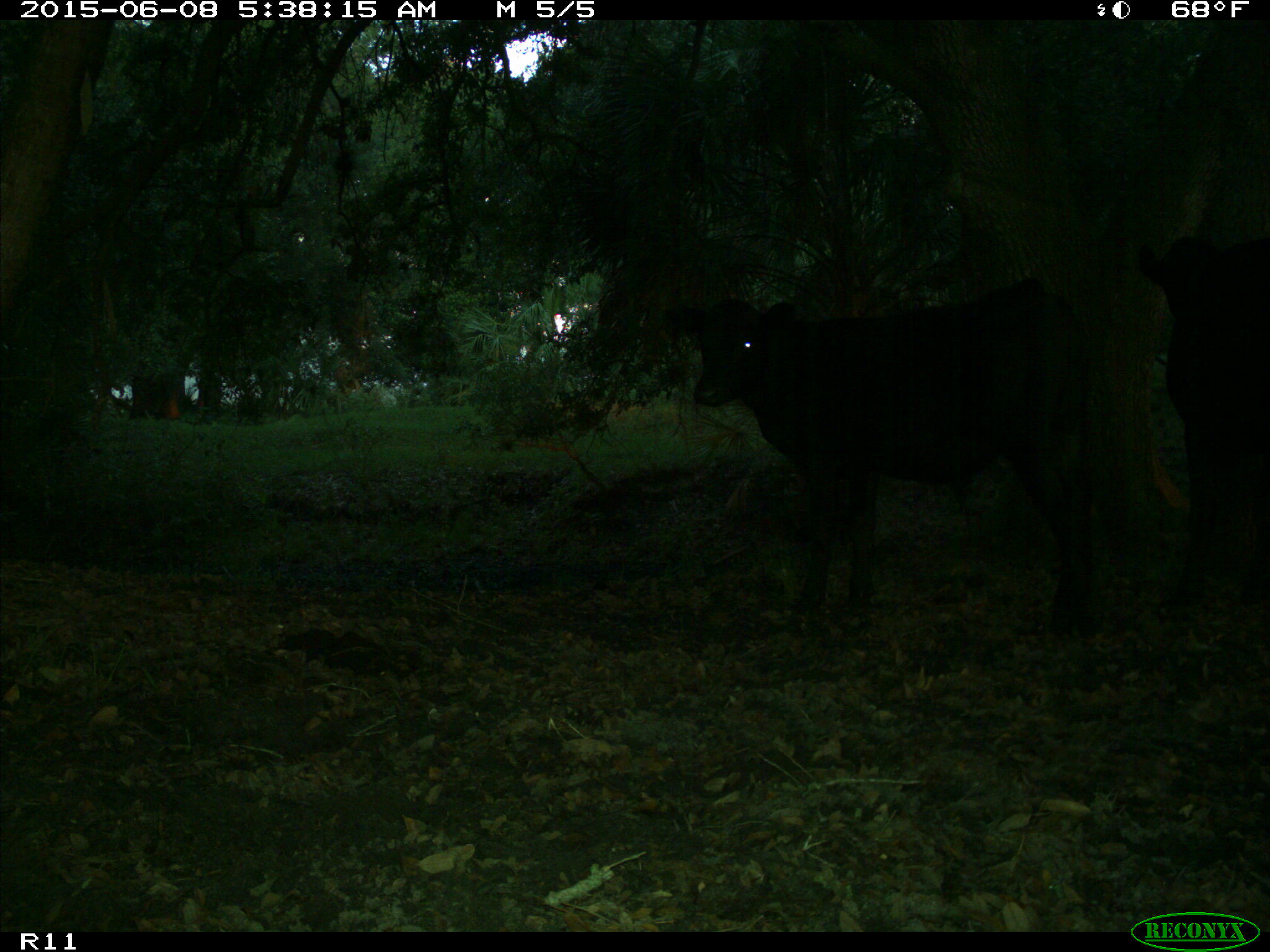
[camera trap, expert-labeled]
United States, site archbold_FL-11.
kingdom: Animalia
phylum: Chordata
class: Mammalia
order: Artiodactyla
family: Bovidae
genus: Bos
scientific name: Bos taurus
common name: domestic cow